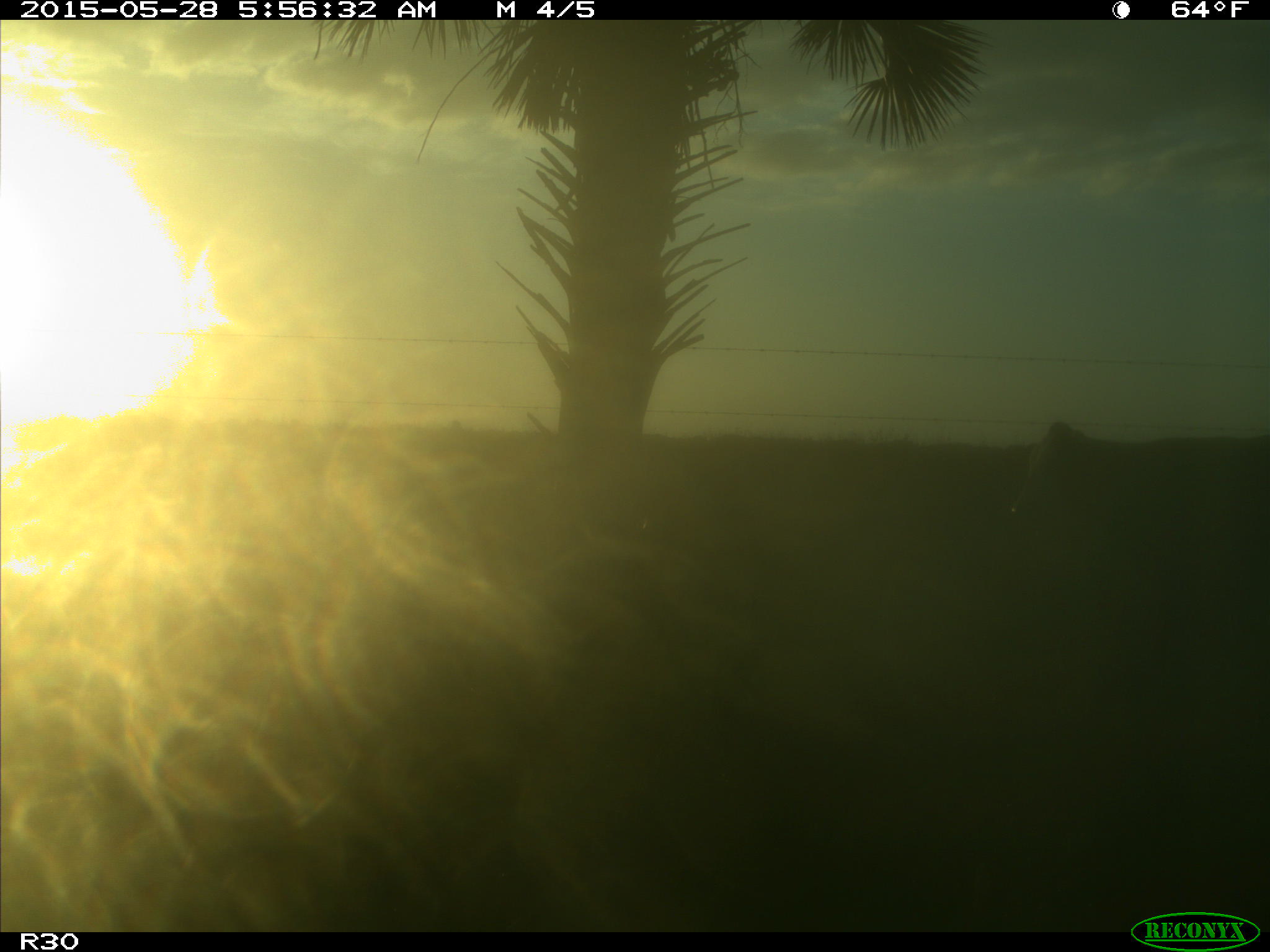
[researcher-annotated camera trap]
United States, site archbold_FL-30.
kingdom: Animalia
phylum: Chordata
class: Mammalia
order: Artiodactyla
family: Bovidae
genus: Bos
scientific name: Bos taurus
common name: domestic cow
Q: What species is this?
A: Bos taurus (domestic cow).